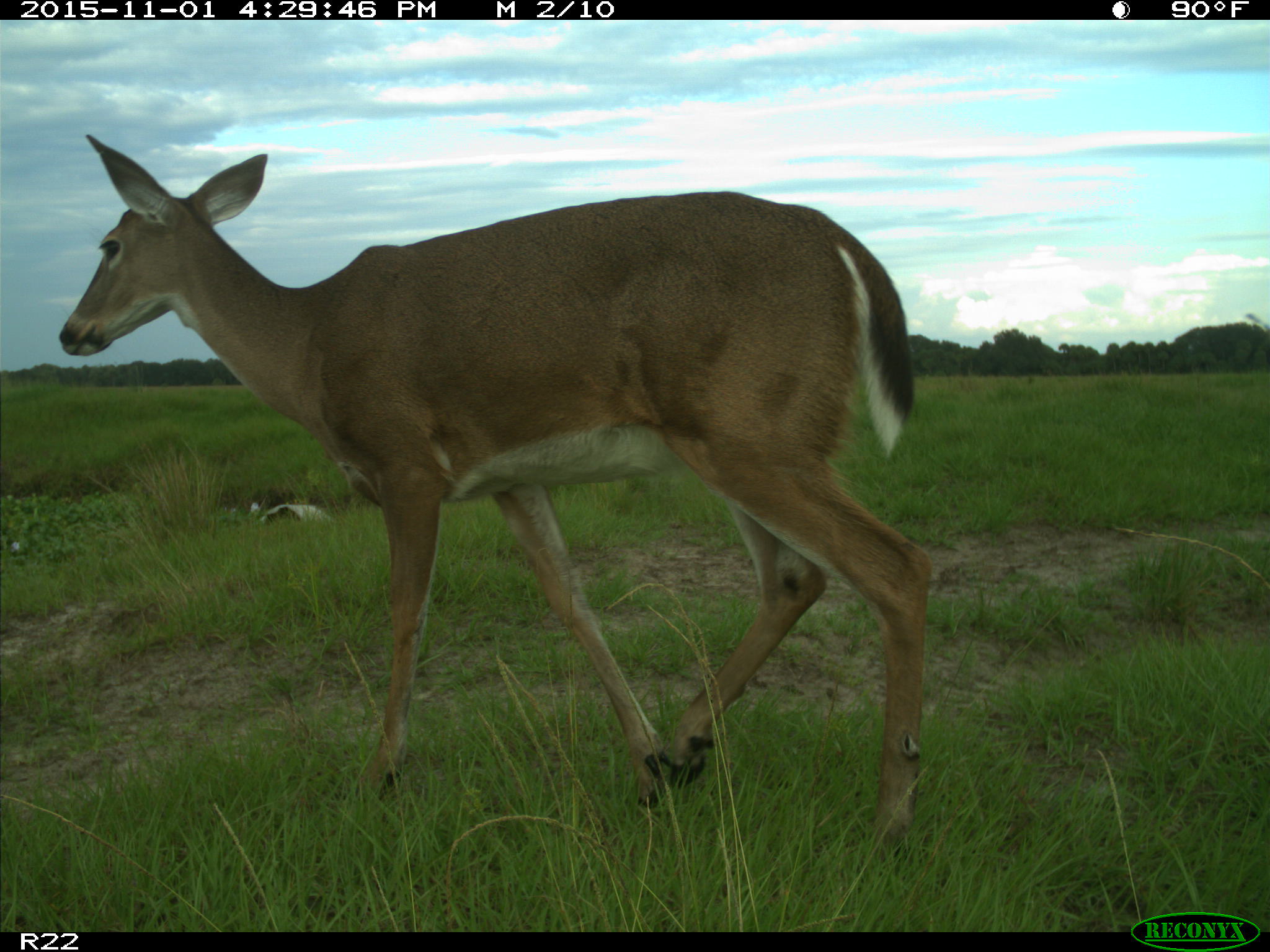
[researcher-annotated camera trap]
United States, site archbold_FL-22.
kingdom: Animalia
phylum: Chordata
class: Mammalia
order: Artiodactyla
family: Cervidae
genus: Odocoileus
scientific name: Odocoileus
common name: deer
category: unidentified deer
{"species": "unidentified deer (deer) (Odocoileus)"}